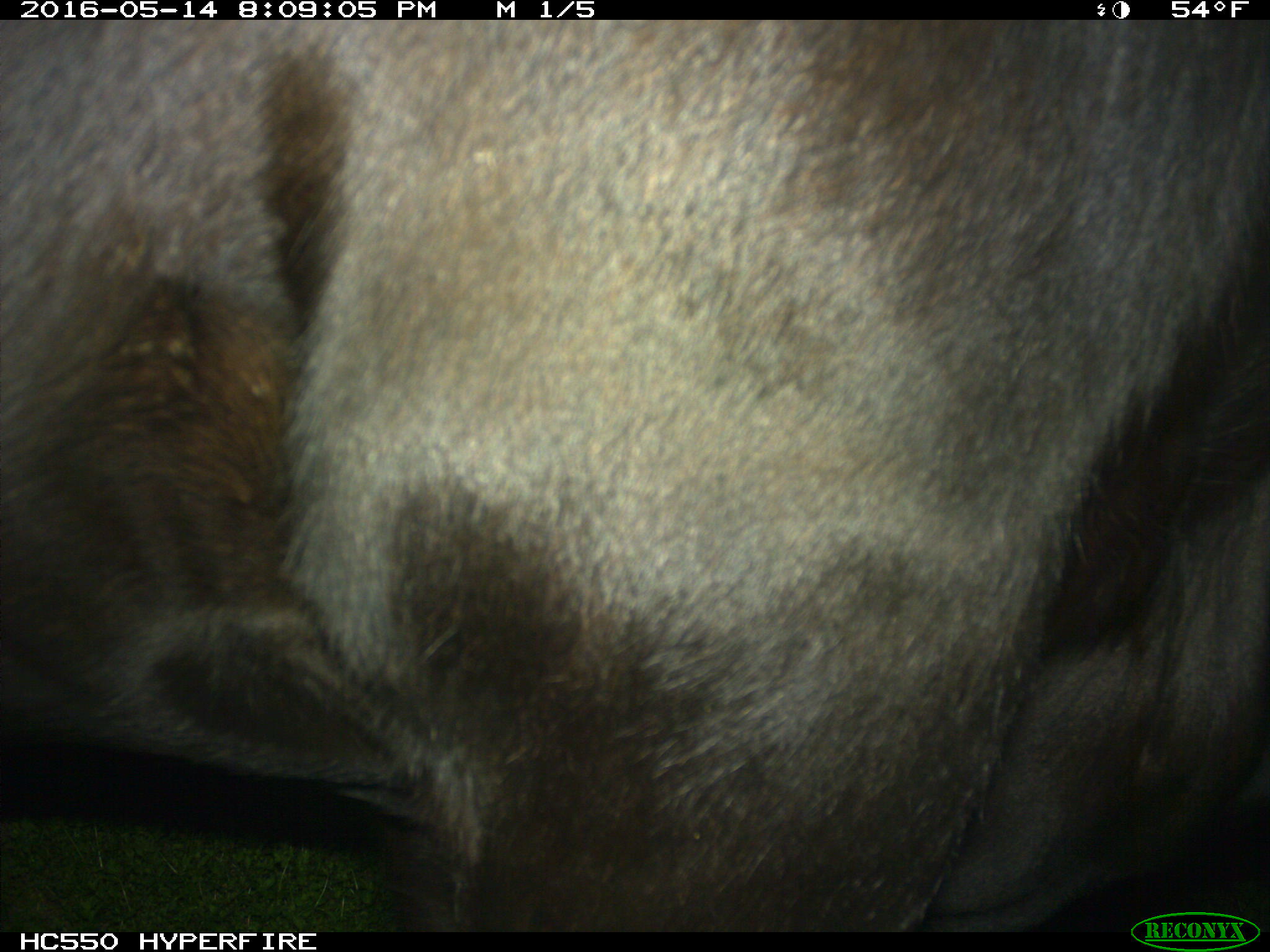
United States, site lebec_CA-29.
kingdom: Animalia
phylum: Chordata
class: Mammalia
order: Artiodactyla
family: Bovidae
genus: Bos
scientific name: Bos taurus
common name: domestic cow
Bos taurus (domestic cow).